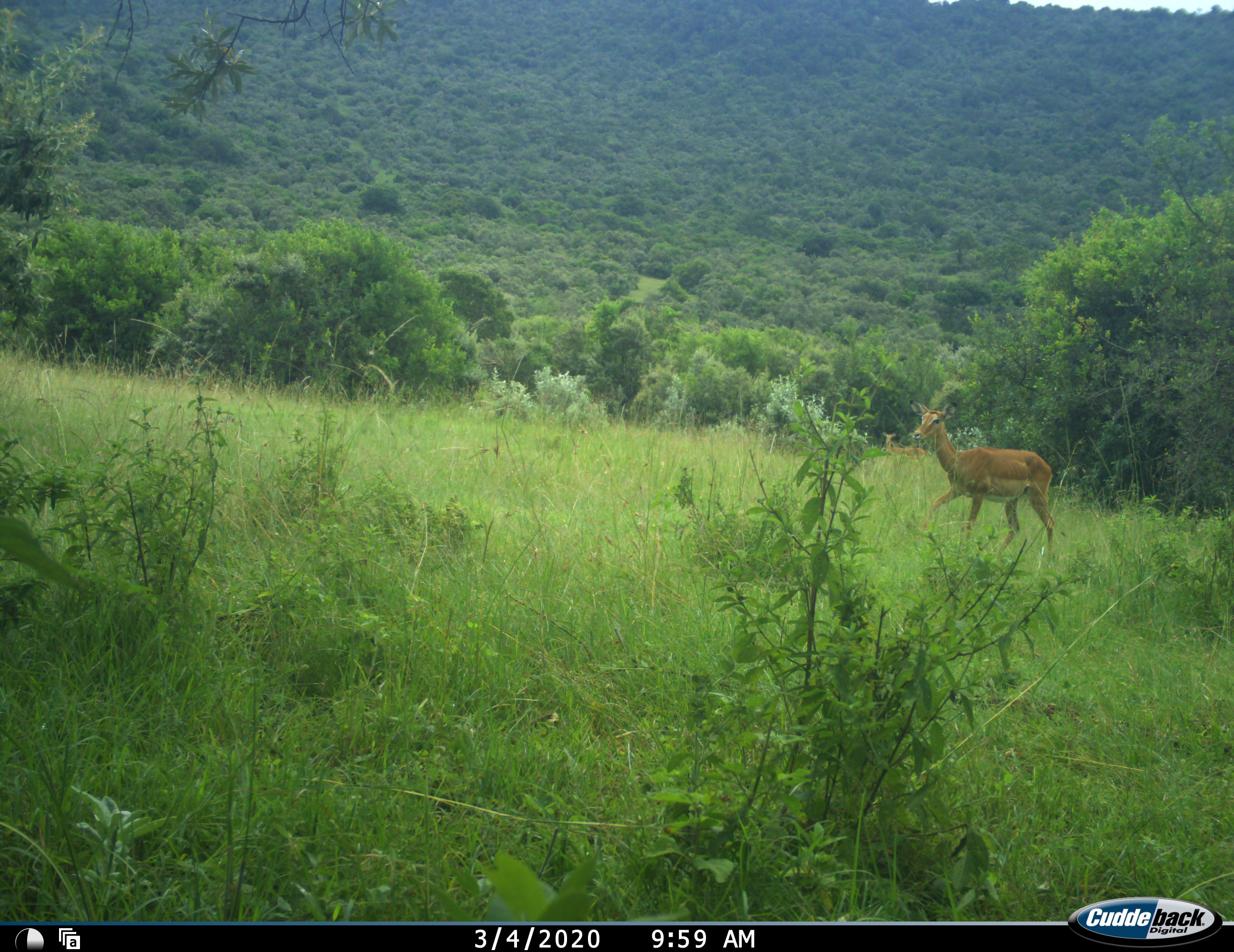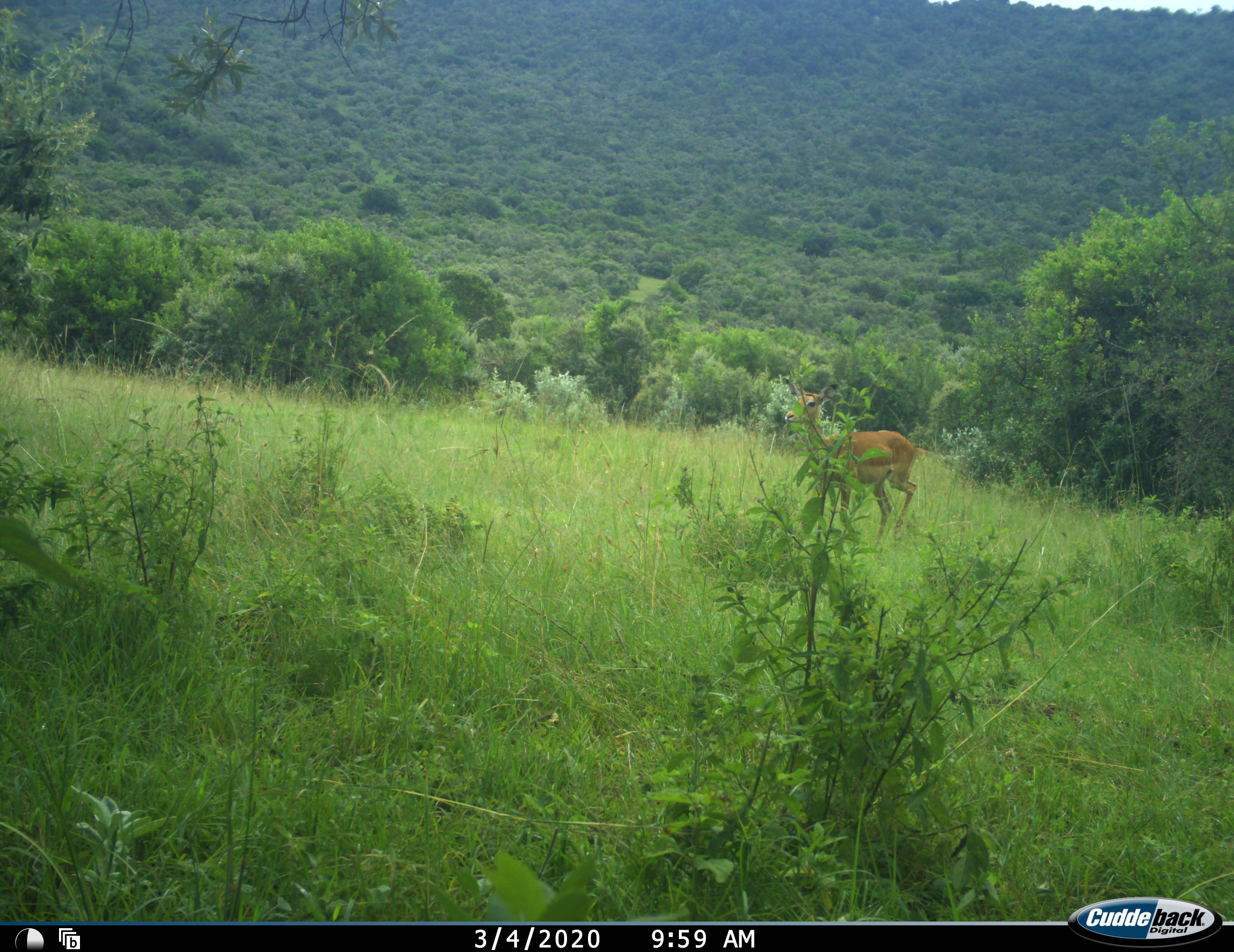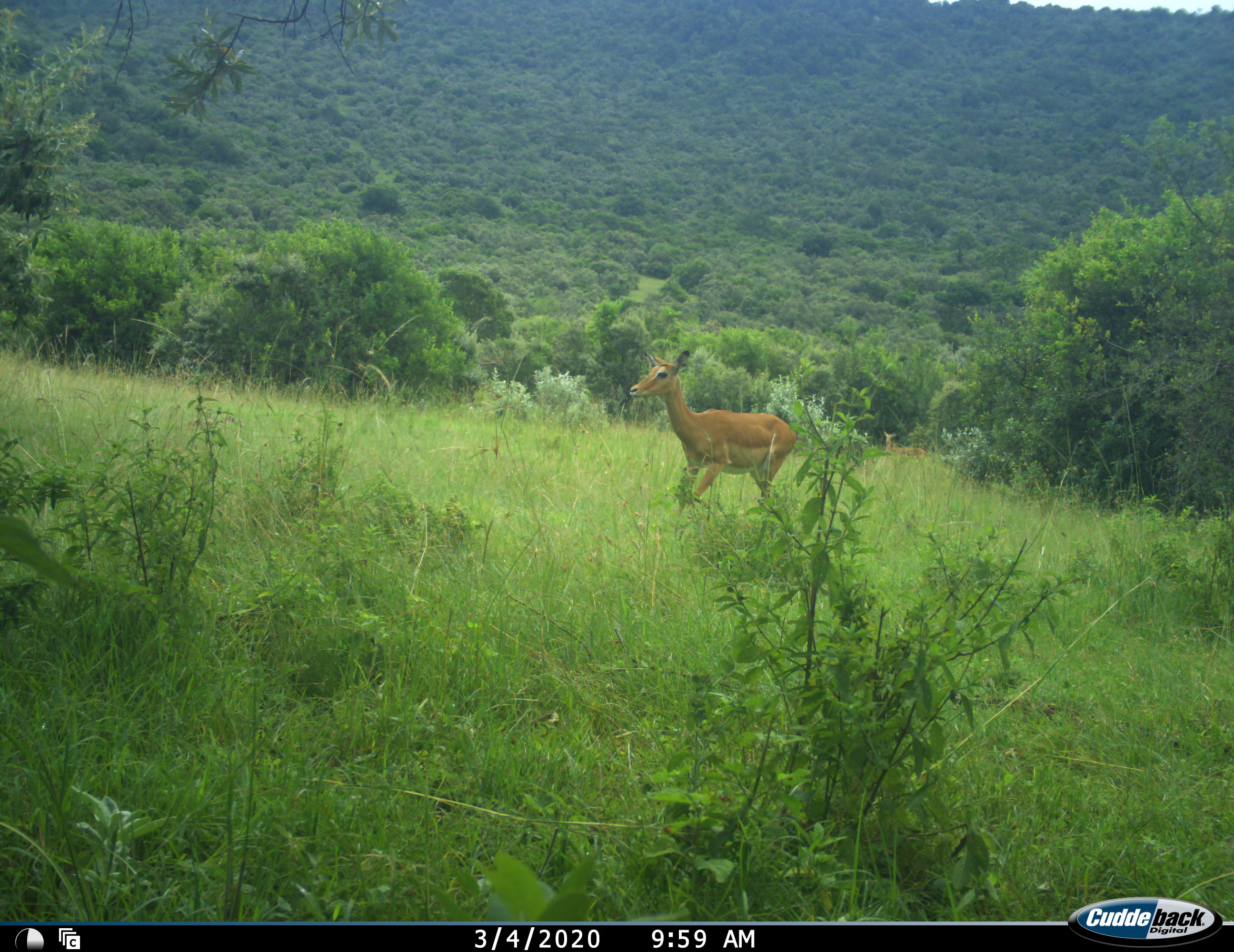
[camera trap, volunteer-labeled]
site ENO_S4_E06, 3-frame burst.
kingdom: Animalia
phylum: Chordata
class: Mammalia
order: Artiodactyla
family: Bovidae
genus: Aepyceros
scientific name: Aepyceros melampus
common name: impala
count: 2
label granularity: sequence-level